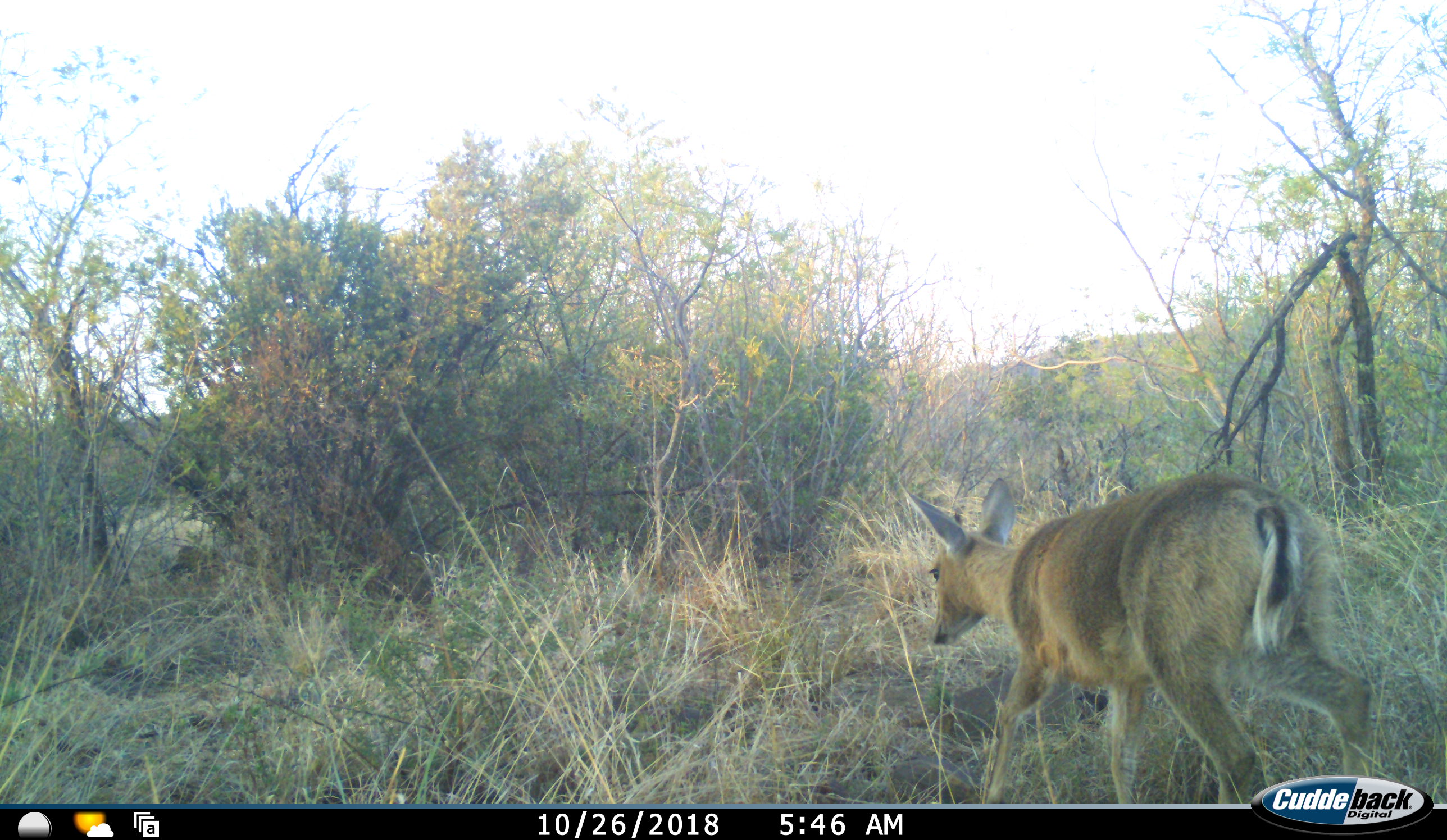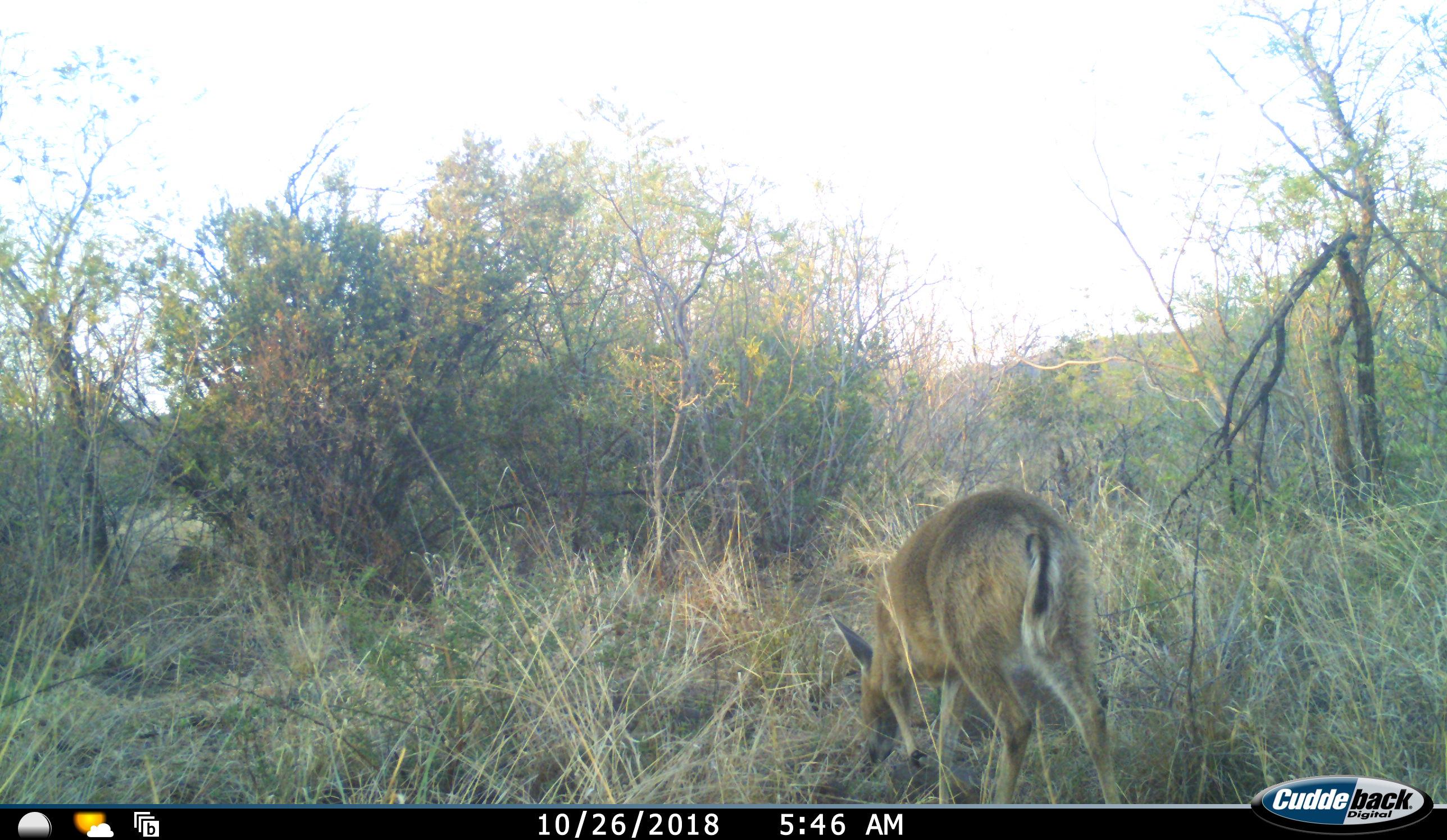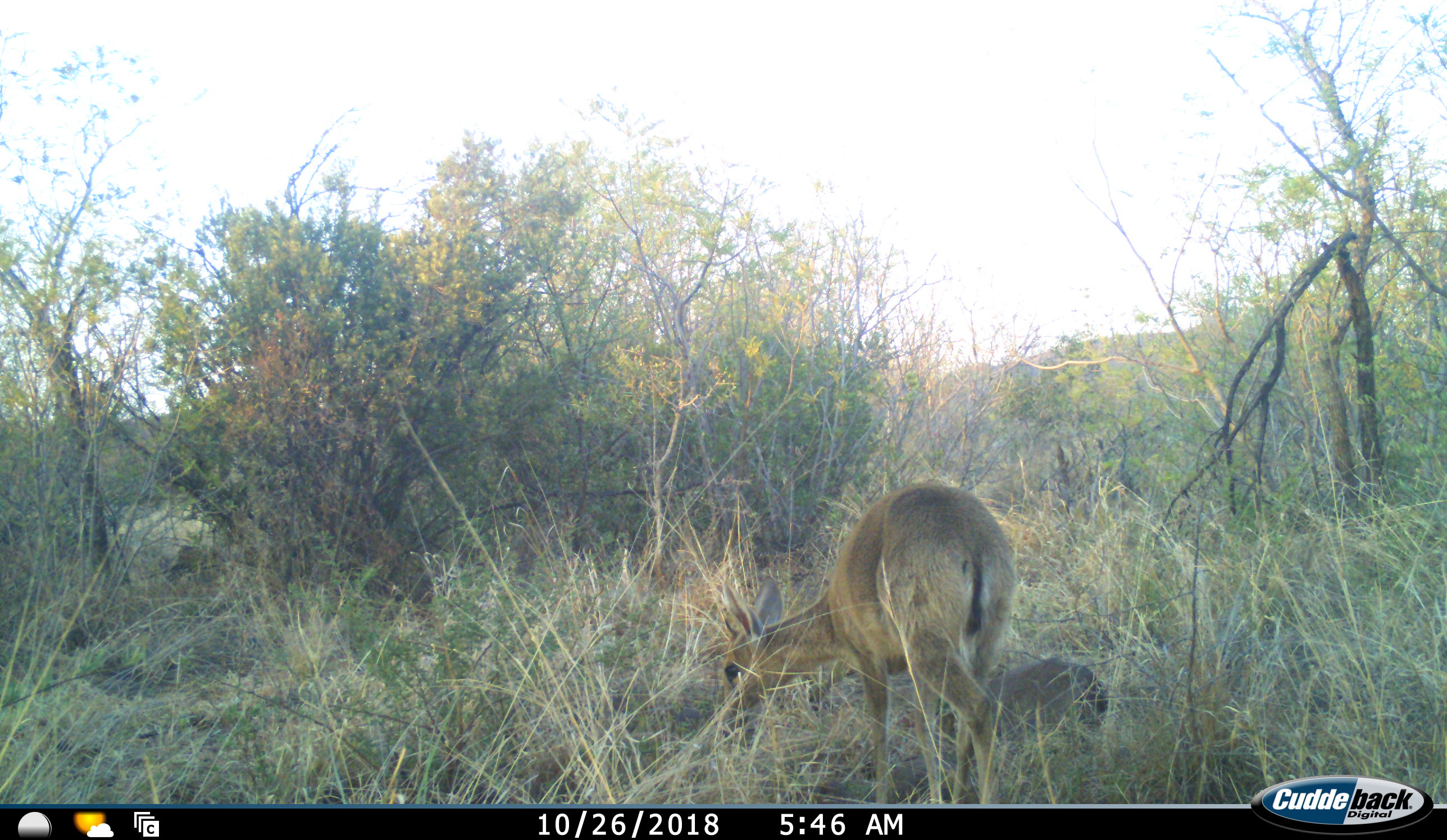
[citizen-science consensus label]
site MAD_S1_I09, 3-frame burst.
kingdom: Animalia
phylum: Chordata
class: Mammalia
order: Artiodactyla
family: Bovidae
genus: Redunca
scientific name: Redunca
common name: reedbuck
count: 1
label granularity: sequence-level